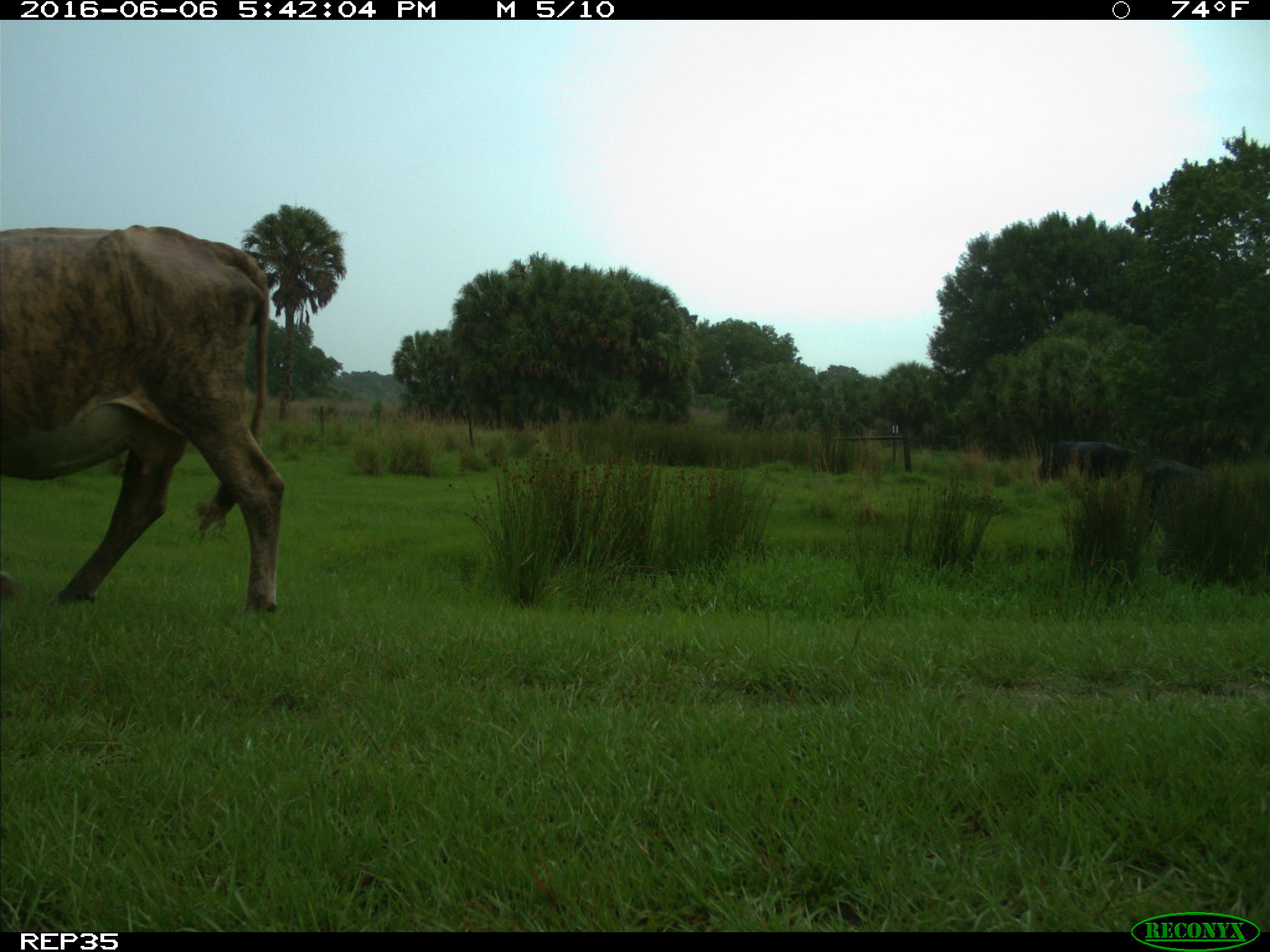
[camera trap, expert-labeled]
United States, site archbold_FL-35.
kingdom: Animalia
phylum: Chordata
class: Mammalia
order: Artiodactyla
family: Bovidae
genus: Bos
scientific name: Bos taurus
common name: domestic cow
Bos taurus (domestic cow).